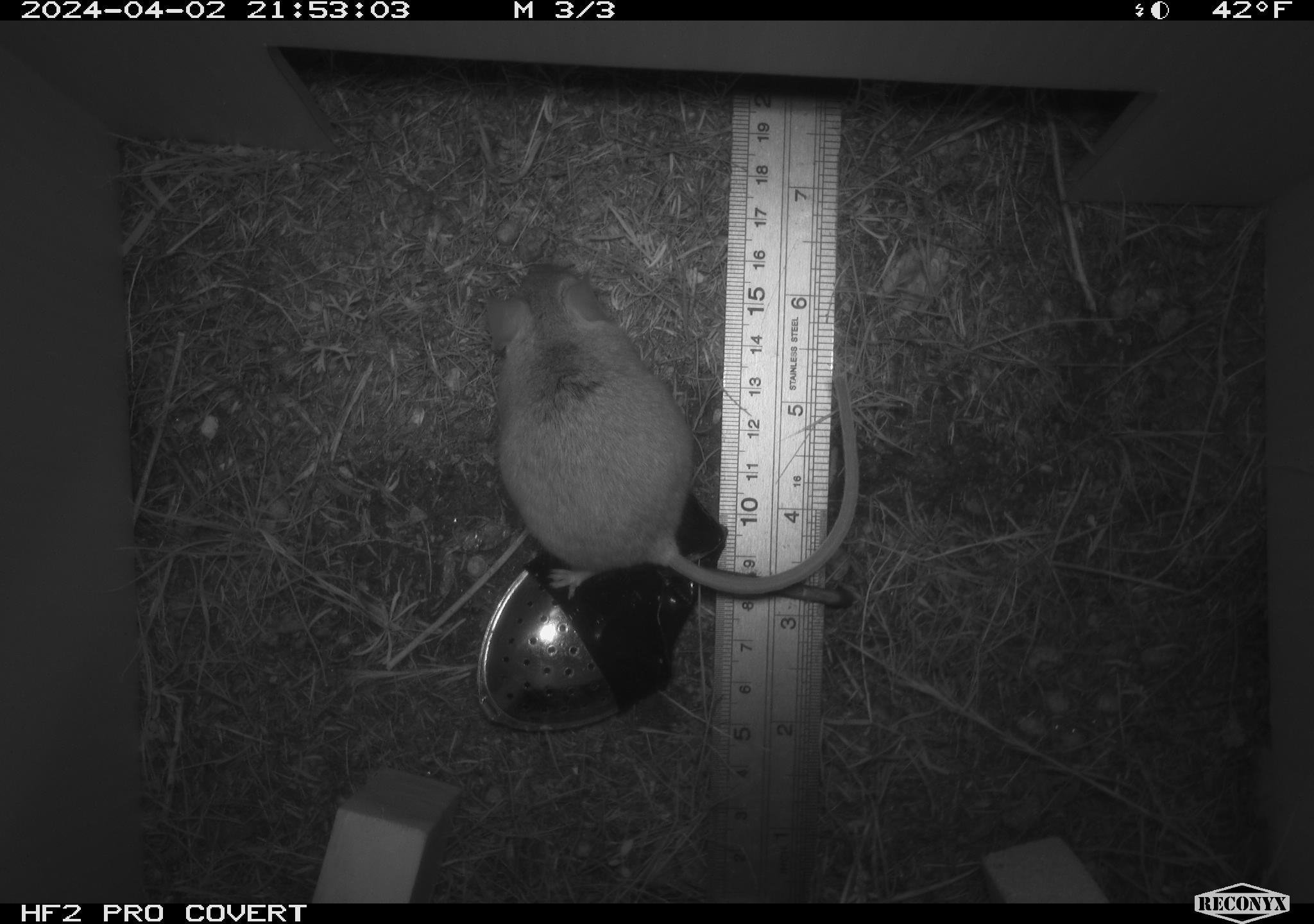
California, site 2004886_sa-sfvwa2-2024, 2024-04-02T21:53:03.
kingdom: Animalia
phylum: Chordata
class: Mammalia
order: Rodentia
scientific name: Rodentia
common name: mouse species